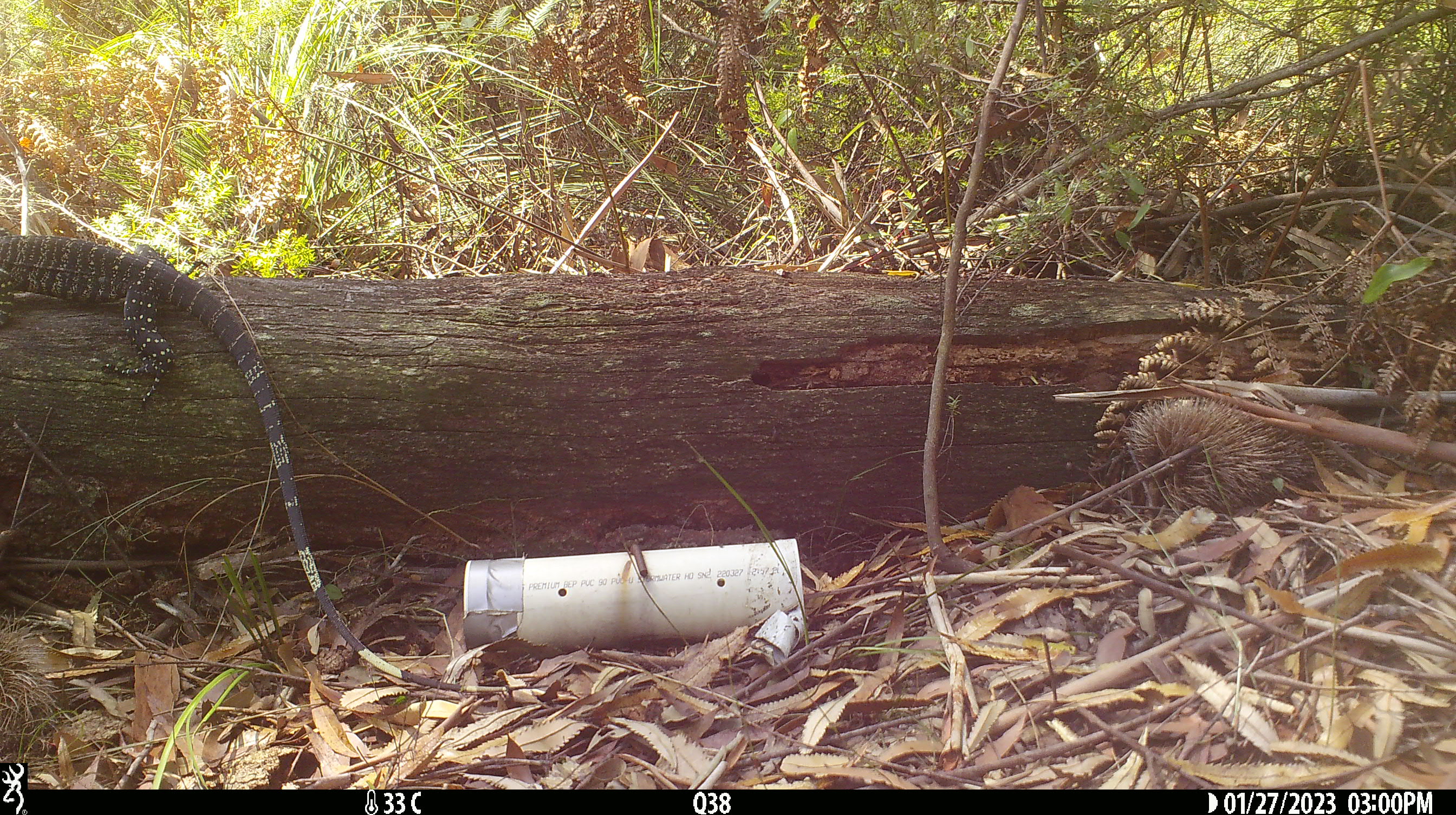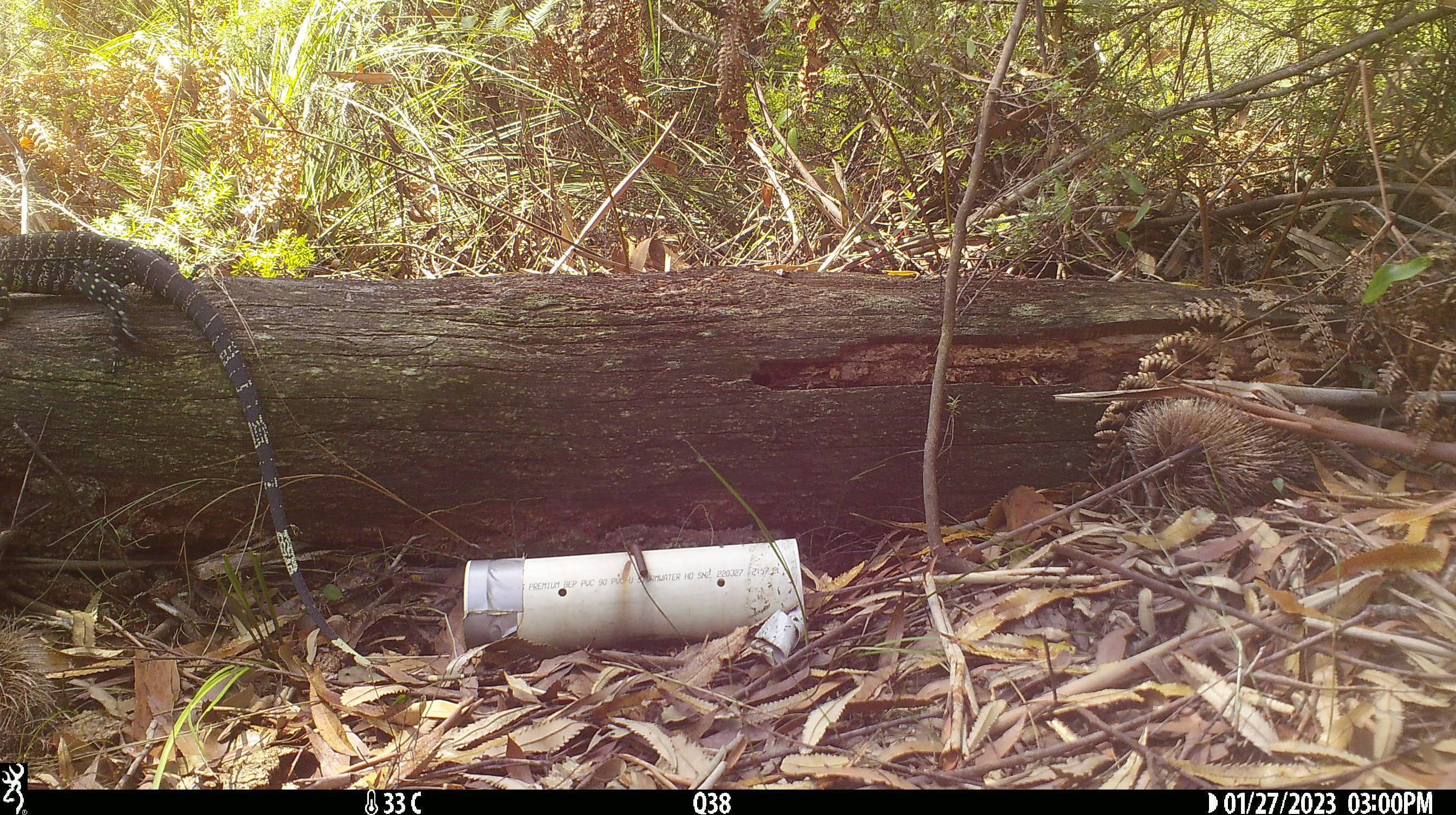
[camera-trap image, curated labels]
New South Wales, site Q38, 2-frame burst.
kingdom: Animalia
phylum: Chordata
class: Reptilia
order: Squamata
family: Varanidae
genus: Varanus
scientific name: Varanus varius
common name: lace monitor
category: goanna